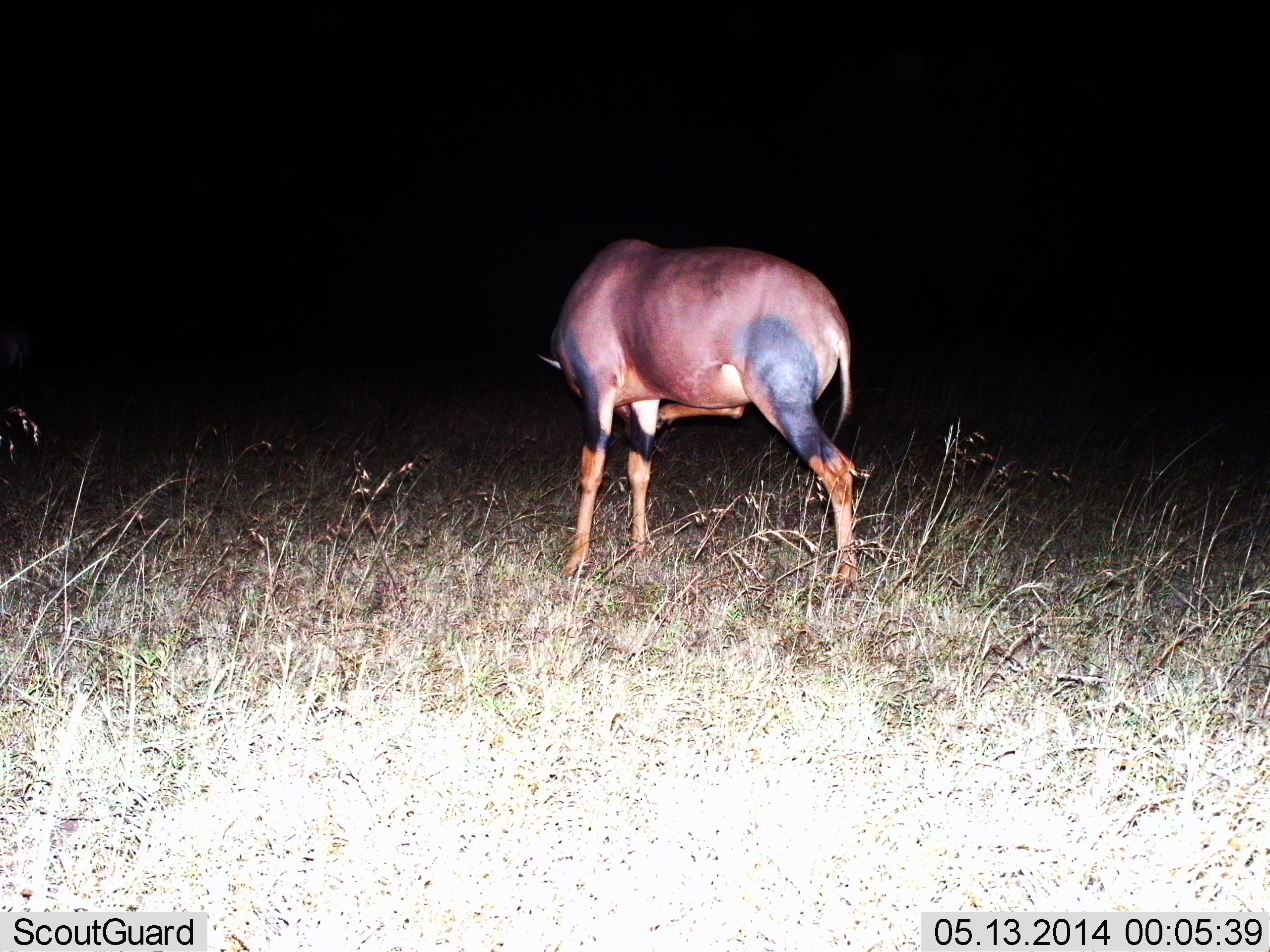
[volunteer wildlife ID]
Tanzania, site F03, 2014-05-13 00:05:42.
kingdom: Animalia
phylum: Chordata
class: Mammalia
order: Artiodactyla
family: Bovidae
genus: Damaliscus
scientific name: Damaliscus lunatus jimela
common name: topi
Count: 1.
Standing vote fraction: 80%.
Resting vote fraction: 0%.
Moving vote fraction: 10%.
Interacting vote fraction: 0%.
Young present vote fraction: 0%.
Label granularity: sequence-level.